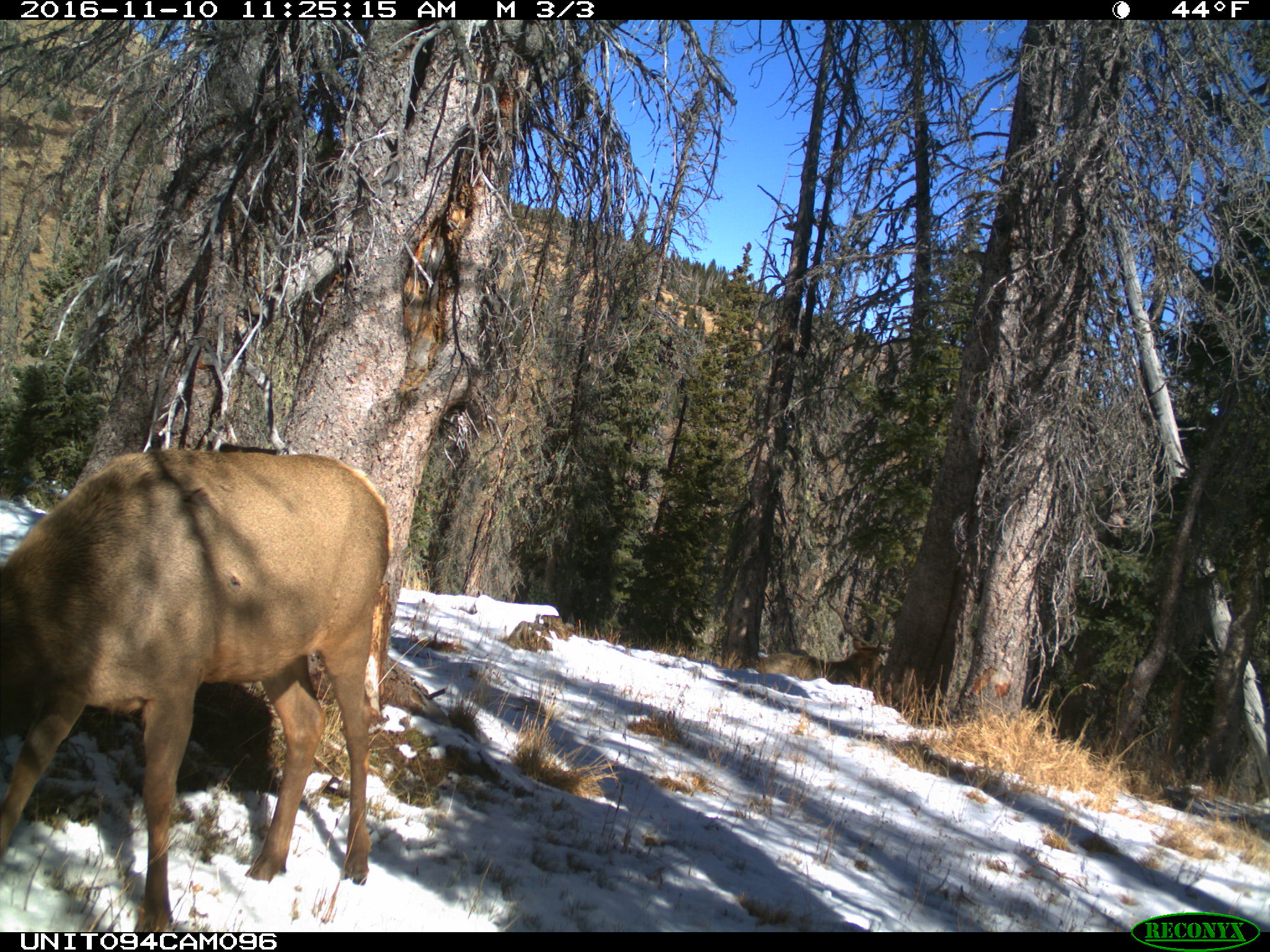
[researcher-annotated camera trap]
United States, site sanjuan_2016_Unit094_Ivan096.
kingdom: Animalia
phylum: Chordata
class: Mammalia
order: Artiodactyla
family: Cervidae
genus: Cervus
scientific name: Cervus elaphus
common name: red deer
Cervus elaphus (red deer).